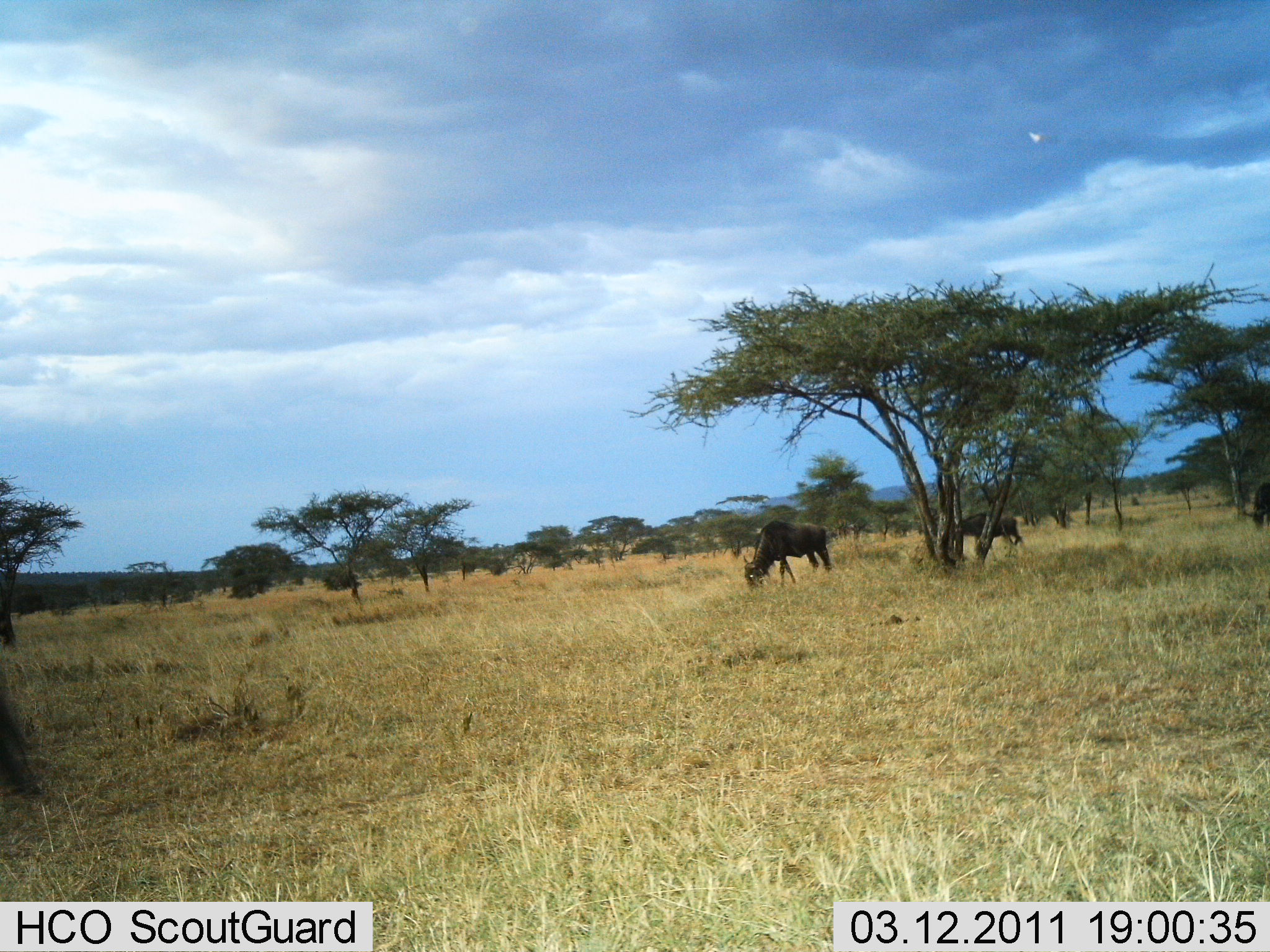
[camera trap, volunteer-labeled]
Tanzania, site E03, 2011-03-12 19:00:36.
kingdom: Animalia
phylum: Chordata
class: Mammalia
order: Artiodactyla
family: Bovidae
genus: Connochaetes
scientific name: Connochaetes taurinus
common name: blue wildebeest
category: wildebeest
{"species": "wildebeest (blue wildebeest) (Connochaetes taurinus)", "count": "2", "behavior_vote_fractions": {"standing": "18%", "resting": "0%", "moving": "0%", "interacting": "0%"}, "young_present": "0%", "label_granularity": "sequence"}